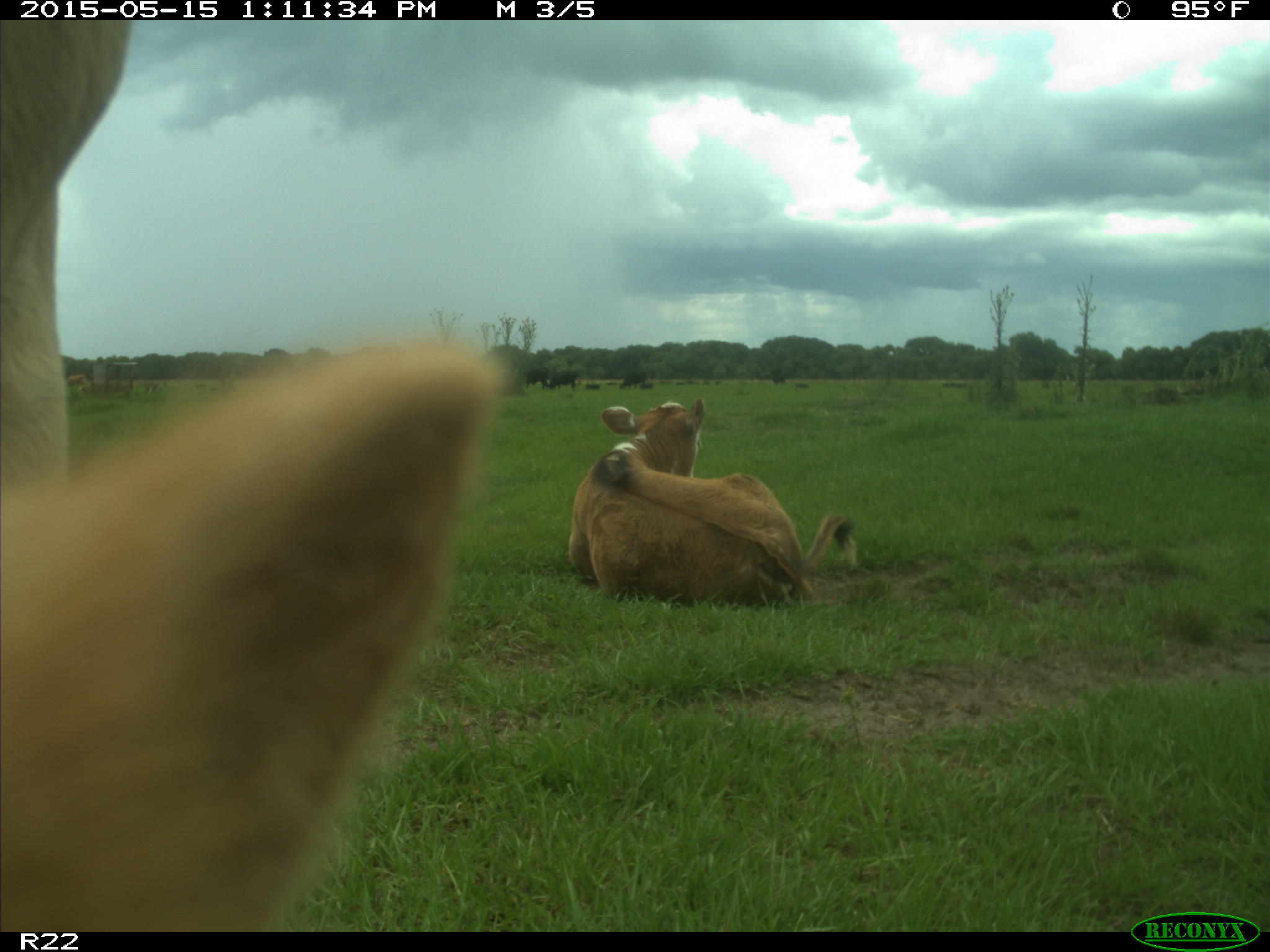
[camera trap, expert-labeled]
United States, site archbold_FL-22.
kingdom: Animalia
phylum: Chordata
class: Mammalia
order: Artiodactyla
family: Bovidae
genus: Bos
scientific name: Bos taurus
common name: domestic cow